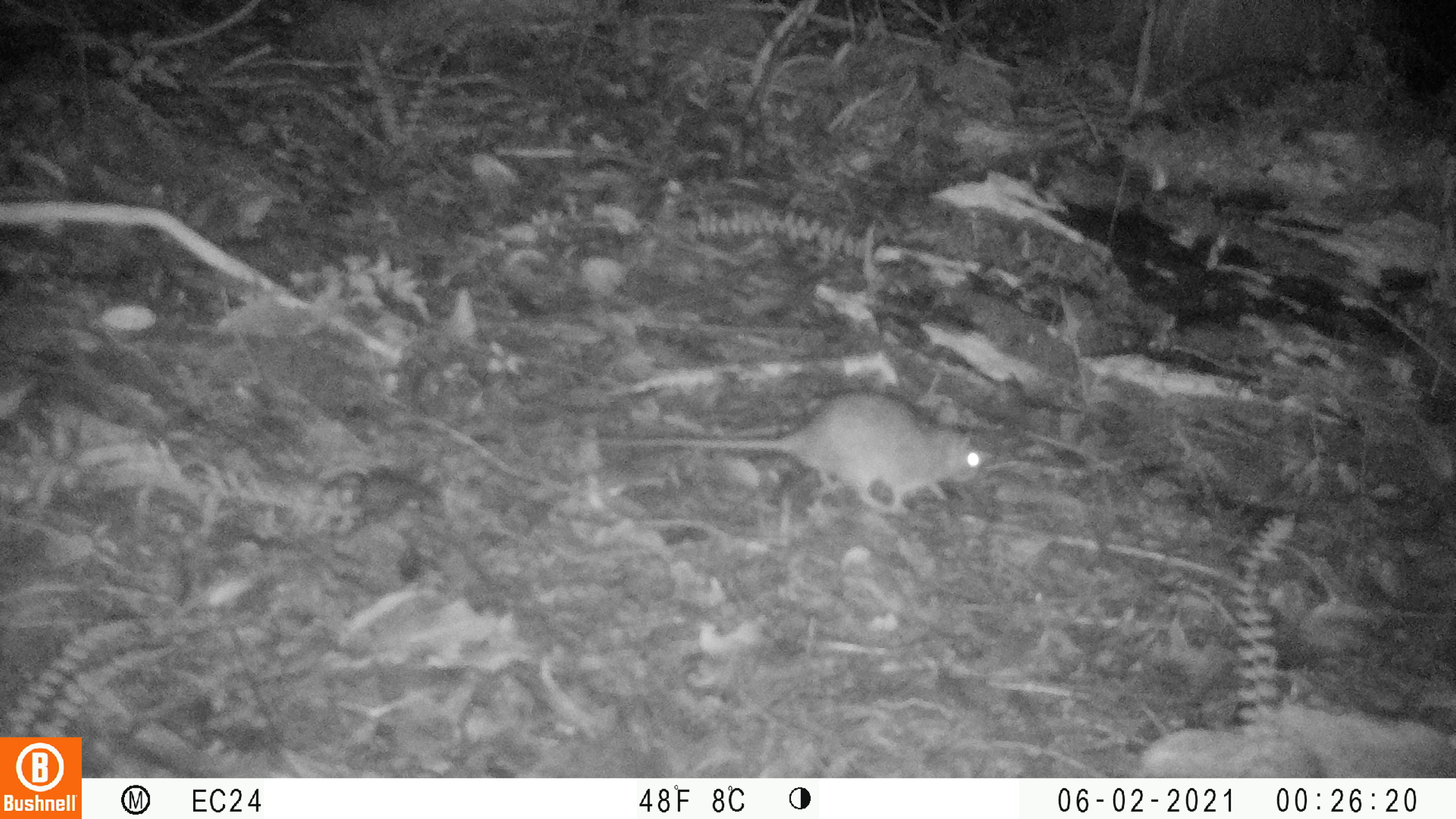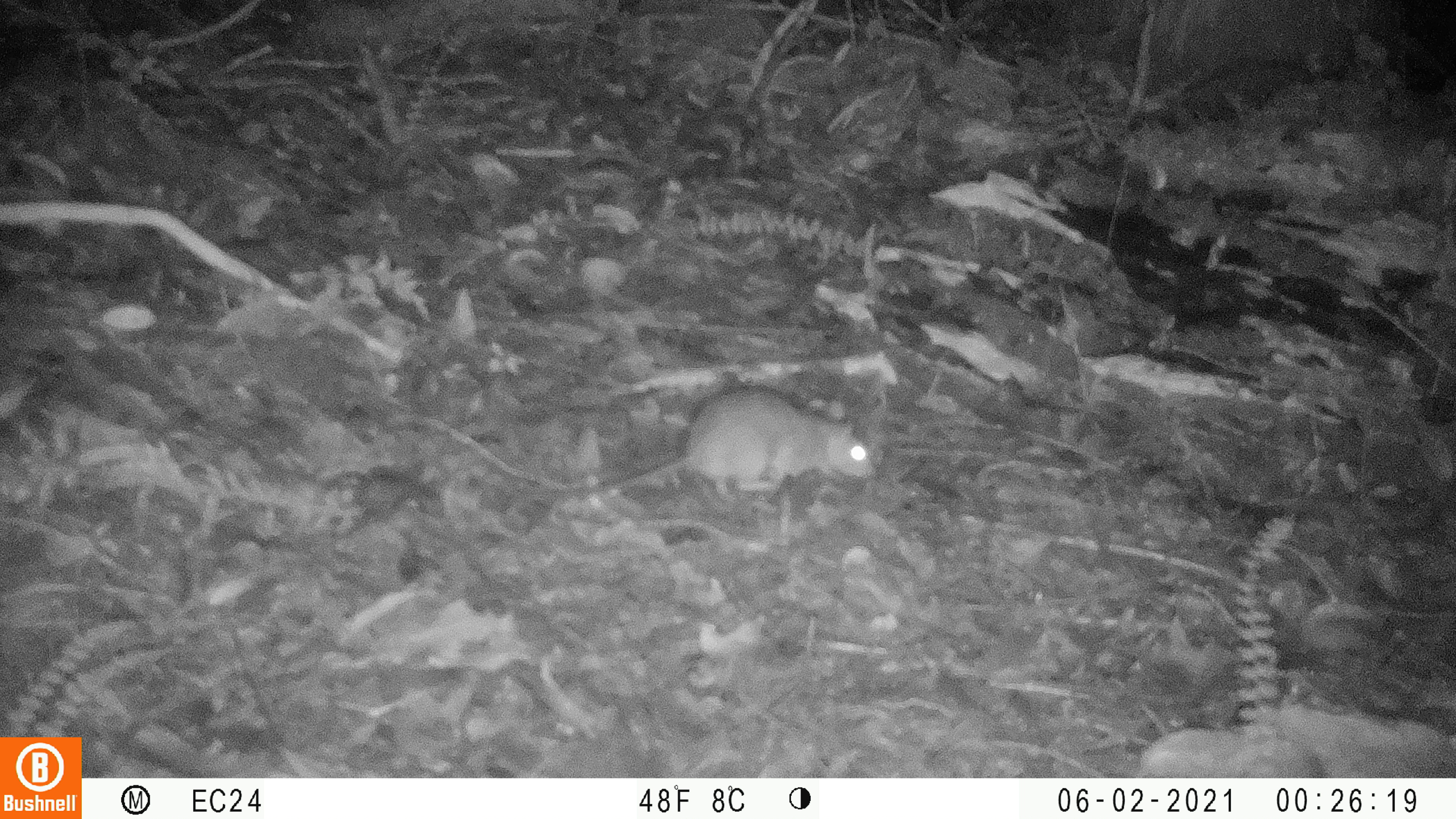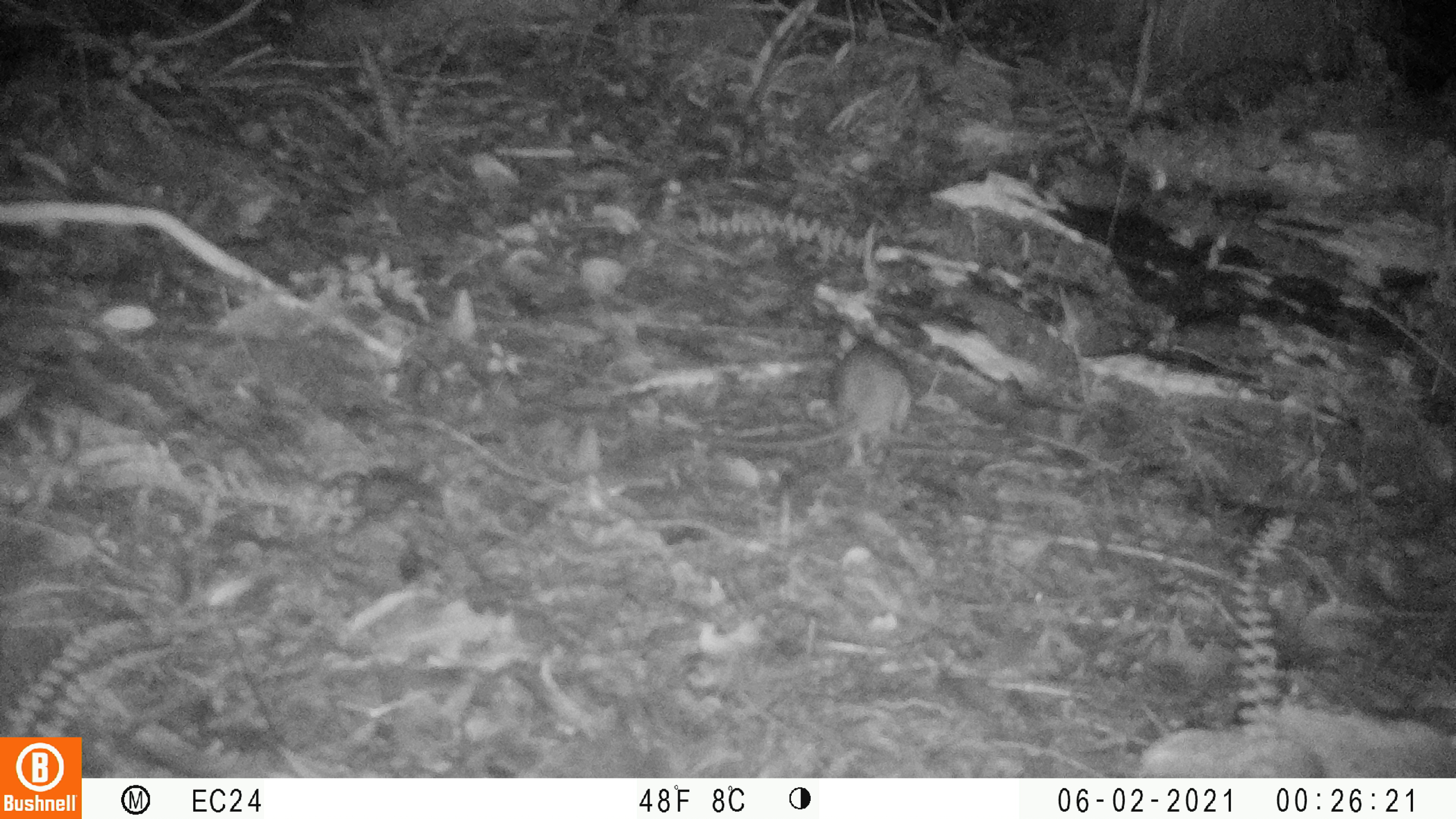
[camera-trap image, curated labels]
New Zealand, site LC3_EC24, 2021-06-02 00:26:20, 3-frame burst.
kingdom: Animalia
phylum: Chordata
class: Mammalia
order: Rodentia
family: Muridae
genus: Rattus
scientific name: Rattus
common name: rat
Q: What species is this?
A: Rat (Rattus).